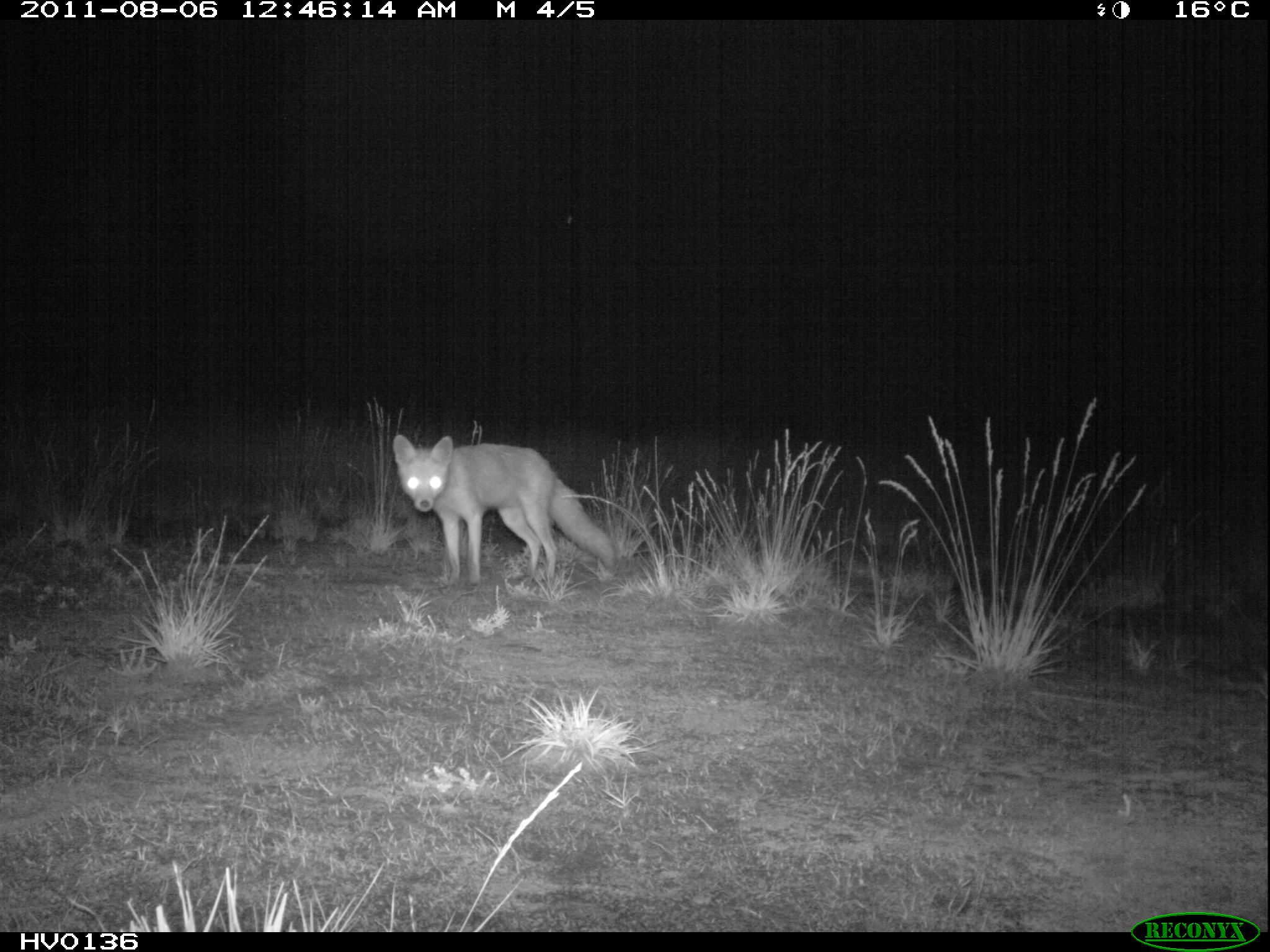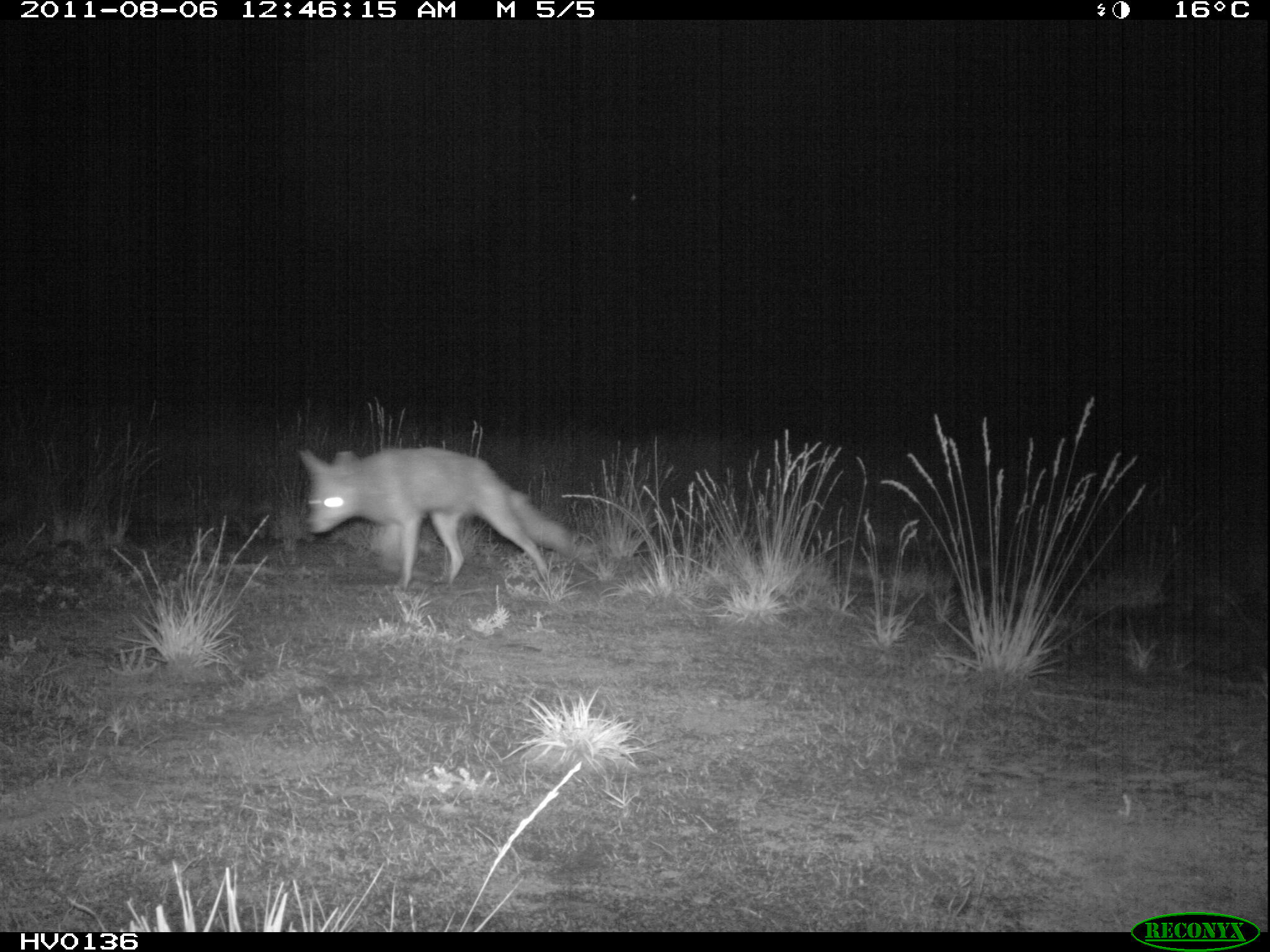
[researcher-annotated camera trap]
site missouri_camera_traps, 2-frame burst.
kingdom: Animalia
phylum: Chordata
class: Mammalia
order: Carnivora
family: Canidae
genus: Vulpes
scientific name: Vulpes vulpes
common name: red fox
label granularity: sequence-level